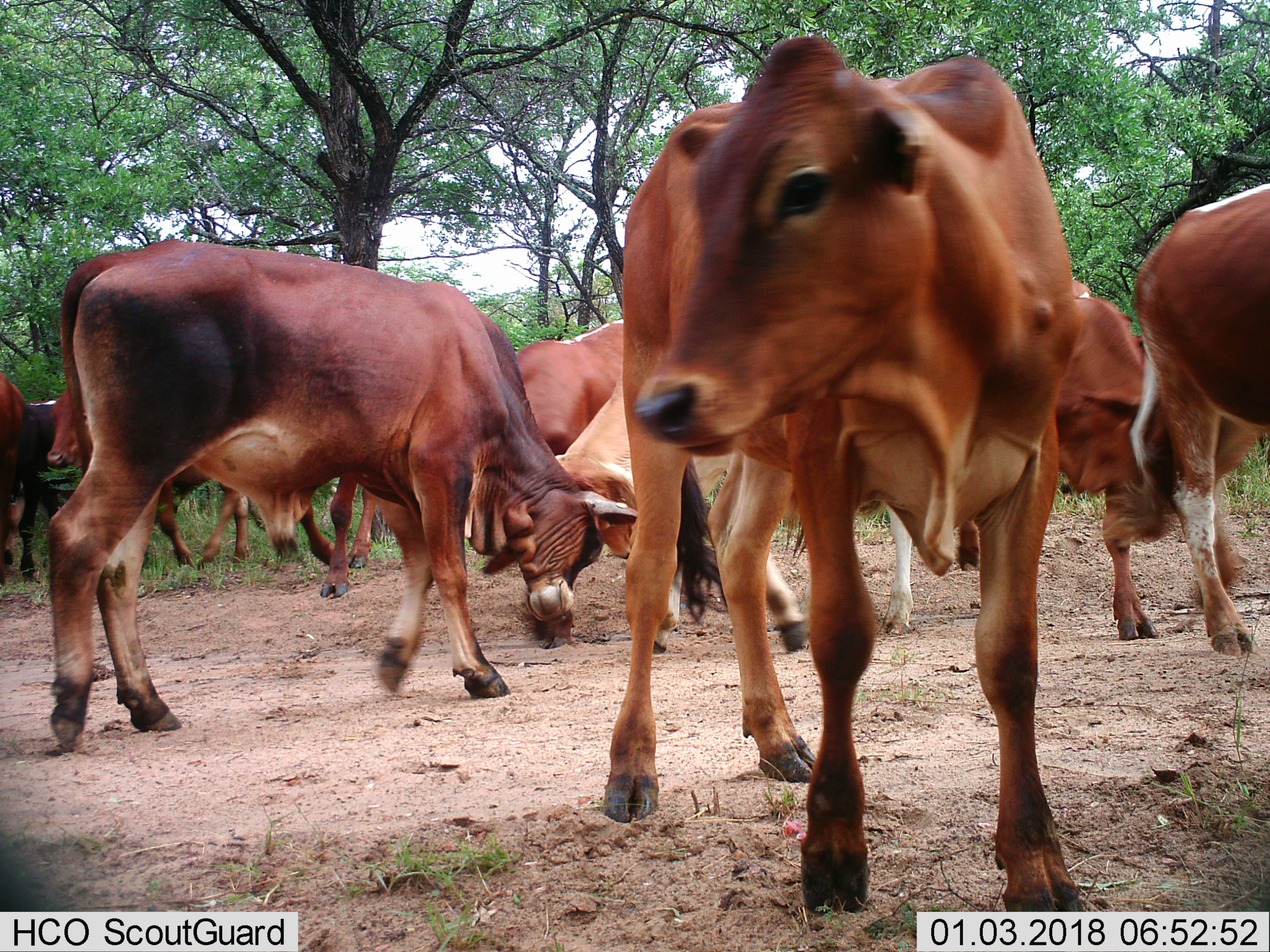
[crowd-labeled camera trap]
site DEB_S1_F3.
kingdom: Animalia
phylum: Chordata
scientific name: Vertebrata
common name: domestic animal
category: domesticanimal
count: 11-50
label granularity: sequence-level